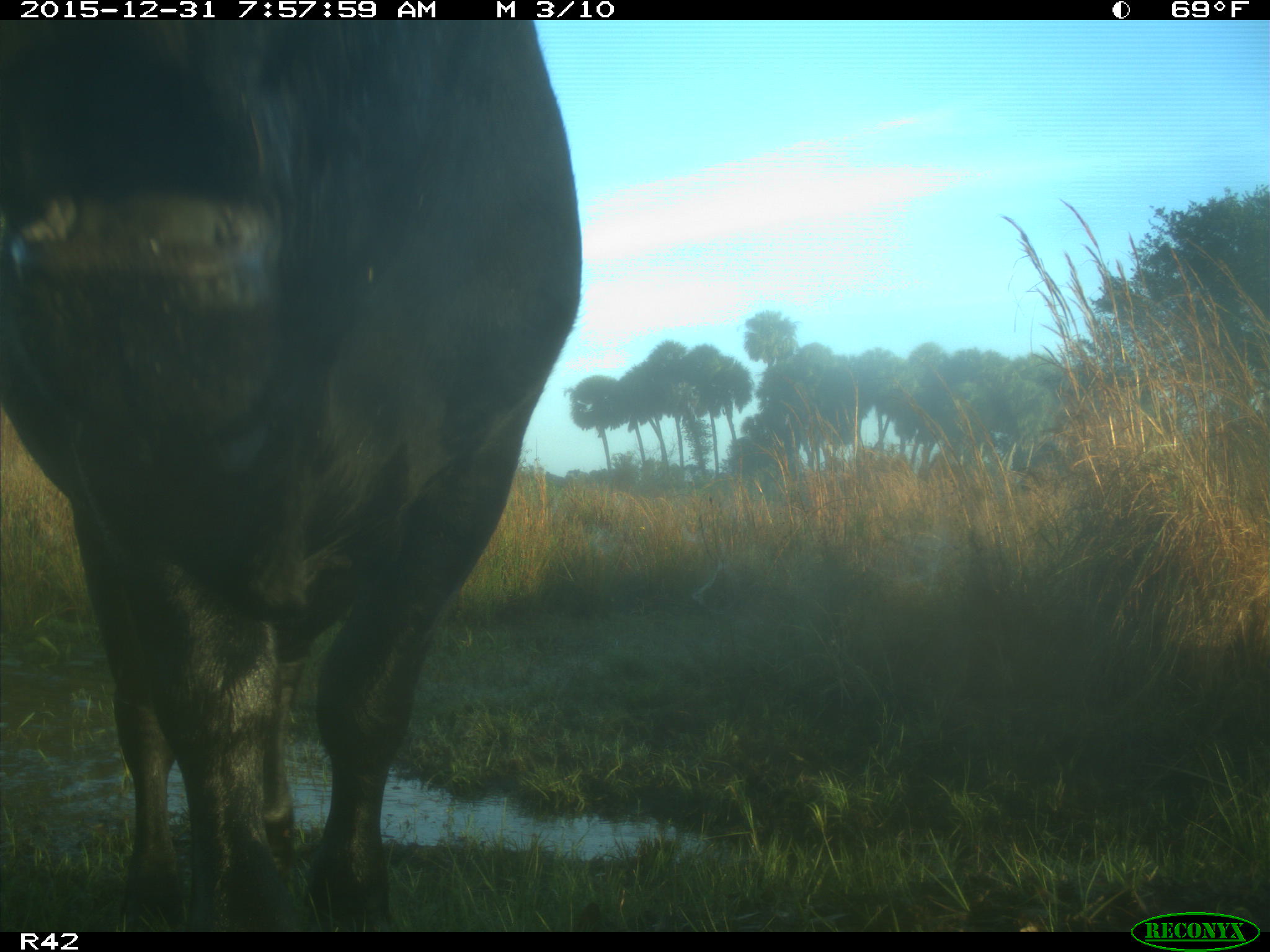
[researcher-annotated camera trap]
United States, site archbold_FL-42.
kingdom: Animalia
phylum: Chordata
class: Mammalia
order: Artiodactyla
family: Bovidae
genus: Bos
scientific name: Bos taurus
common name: domestic cow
Bos taurus (domestic cow).